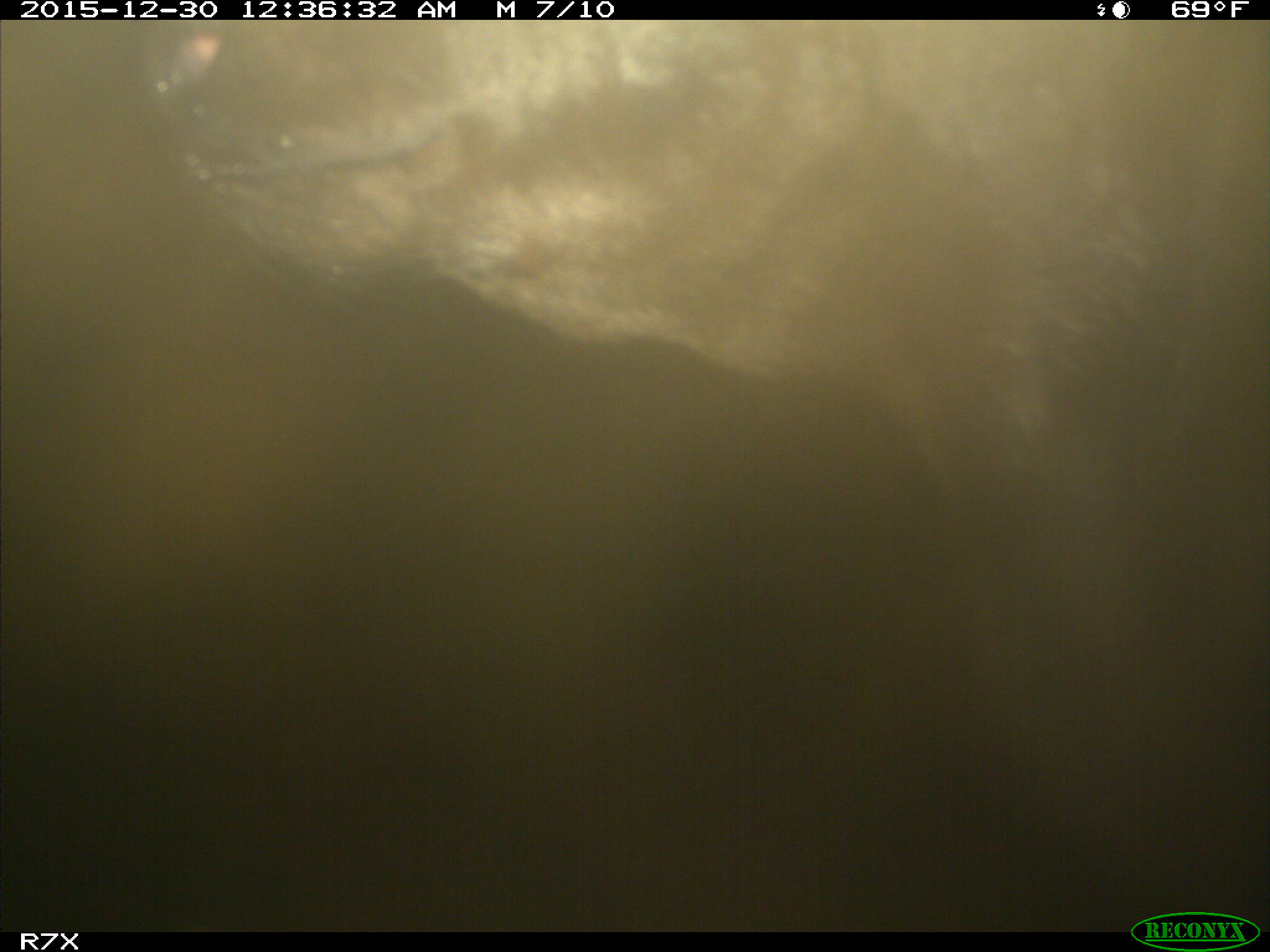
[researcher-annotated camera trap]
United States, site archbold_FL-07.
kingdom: Animalia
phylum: Chordata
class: Mammalia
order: Artiodactyla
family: Bovidae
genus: Bos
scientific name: Bos taurus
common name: domestic cow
Bos taurus (domestic cow).